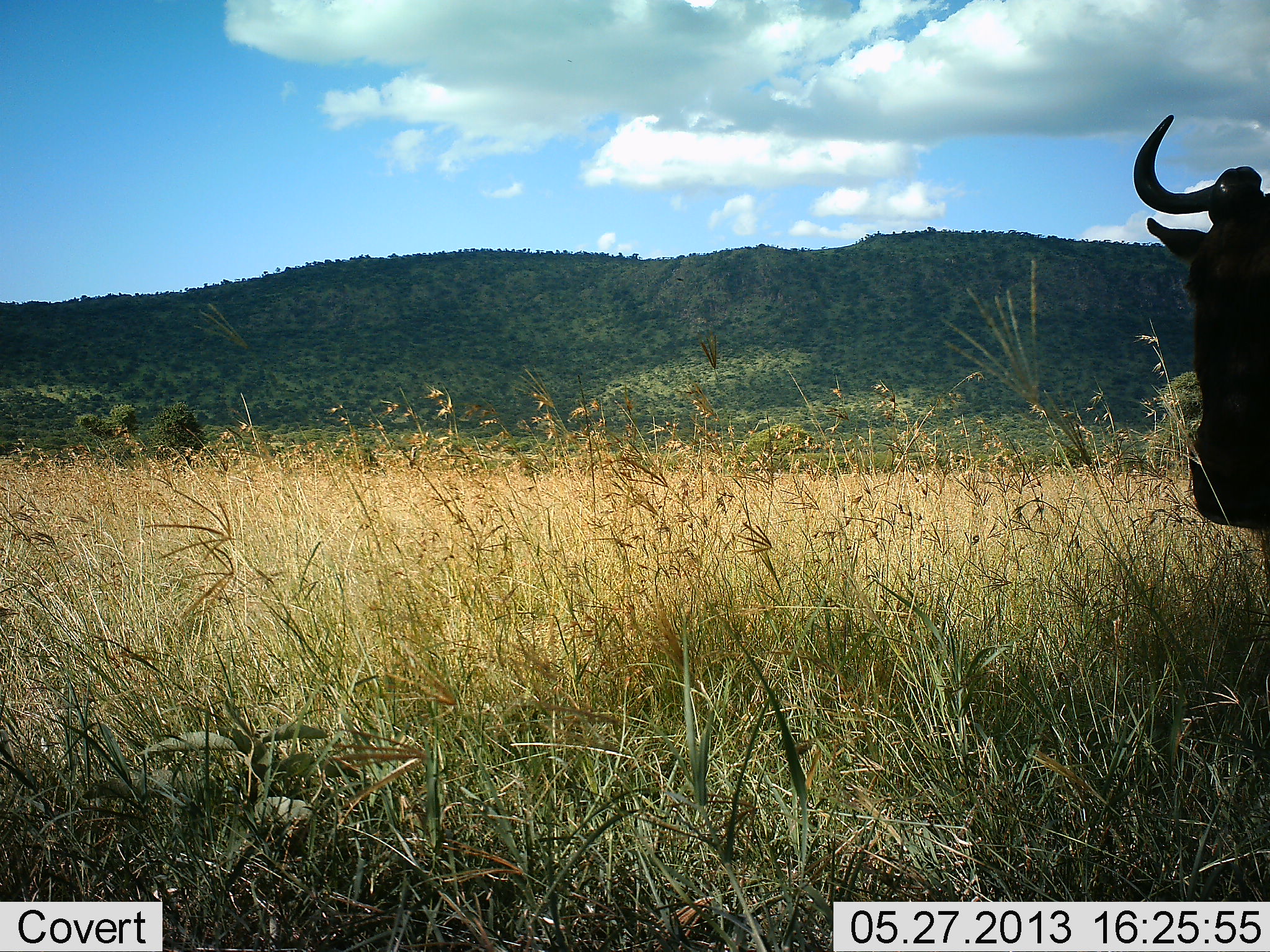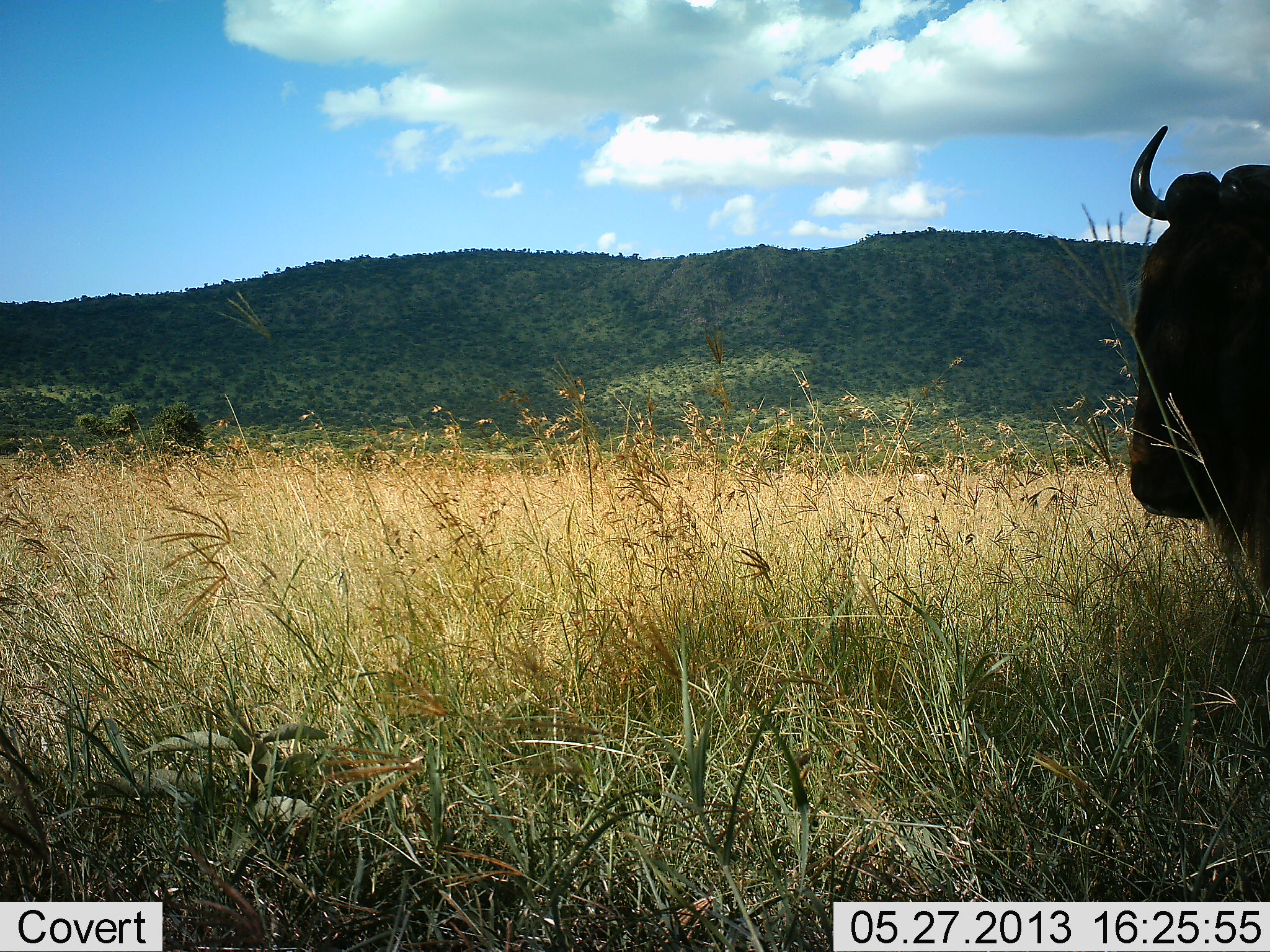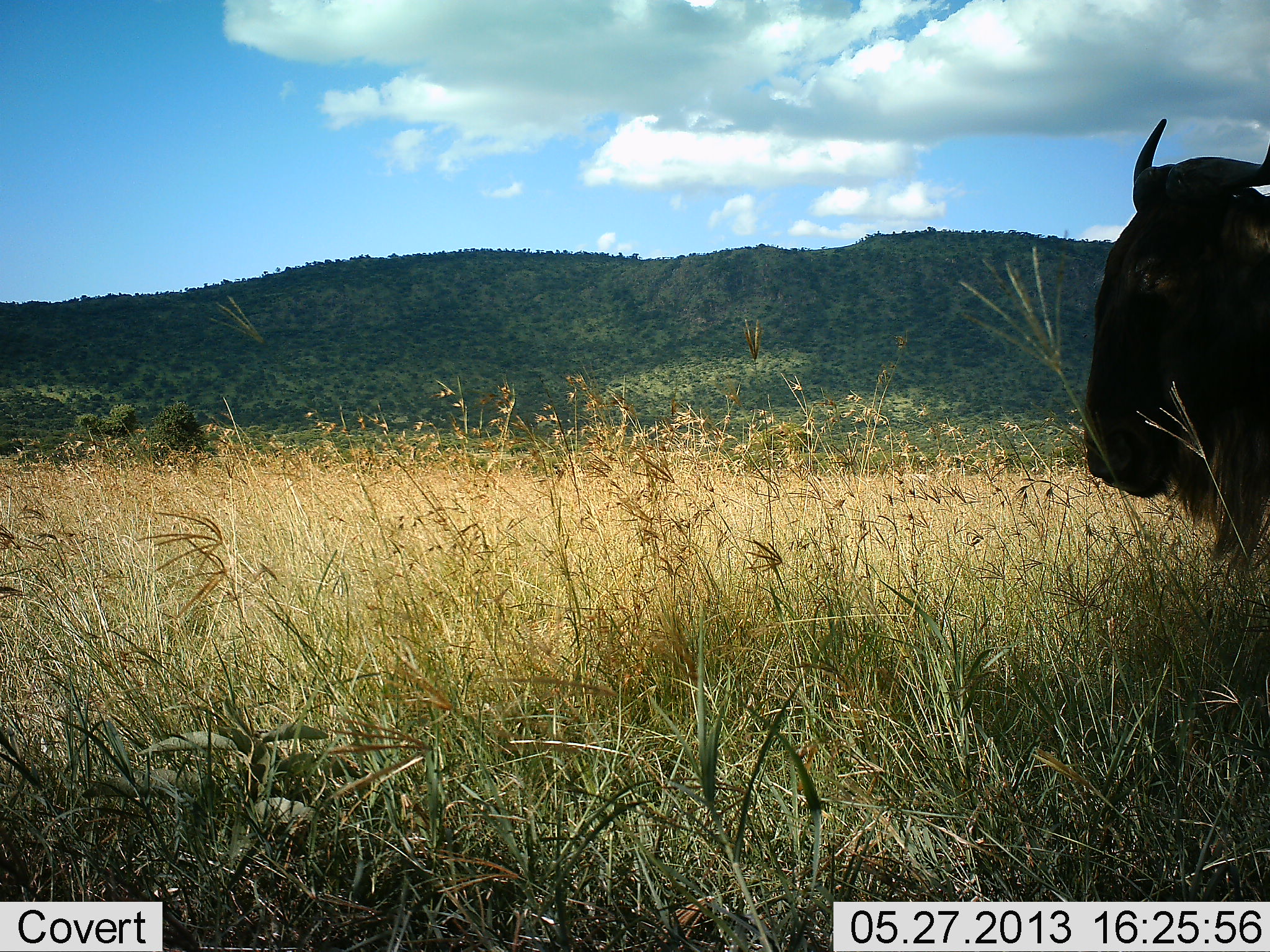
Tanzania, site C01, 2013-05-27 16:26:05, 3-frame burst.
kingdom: Animalia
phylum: Chordata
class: Mammalia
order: Artiodactyla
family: Bovidae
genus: Connochaetes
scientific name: Connochaetes taurinus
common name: blue wildebeest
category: wildebeest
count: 1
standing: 89%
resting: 7%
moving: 14%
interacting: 0%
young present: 0%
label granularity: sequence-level